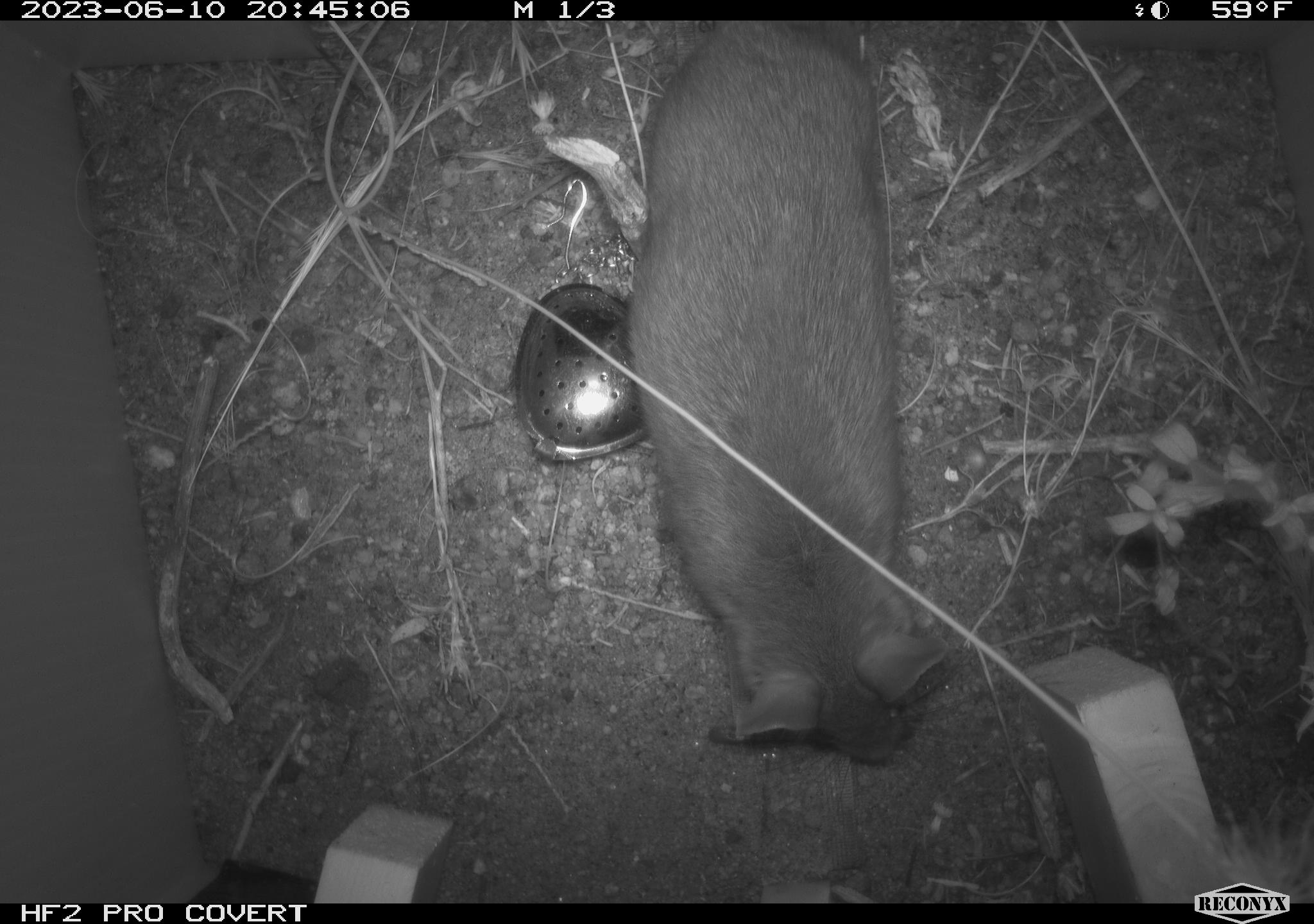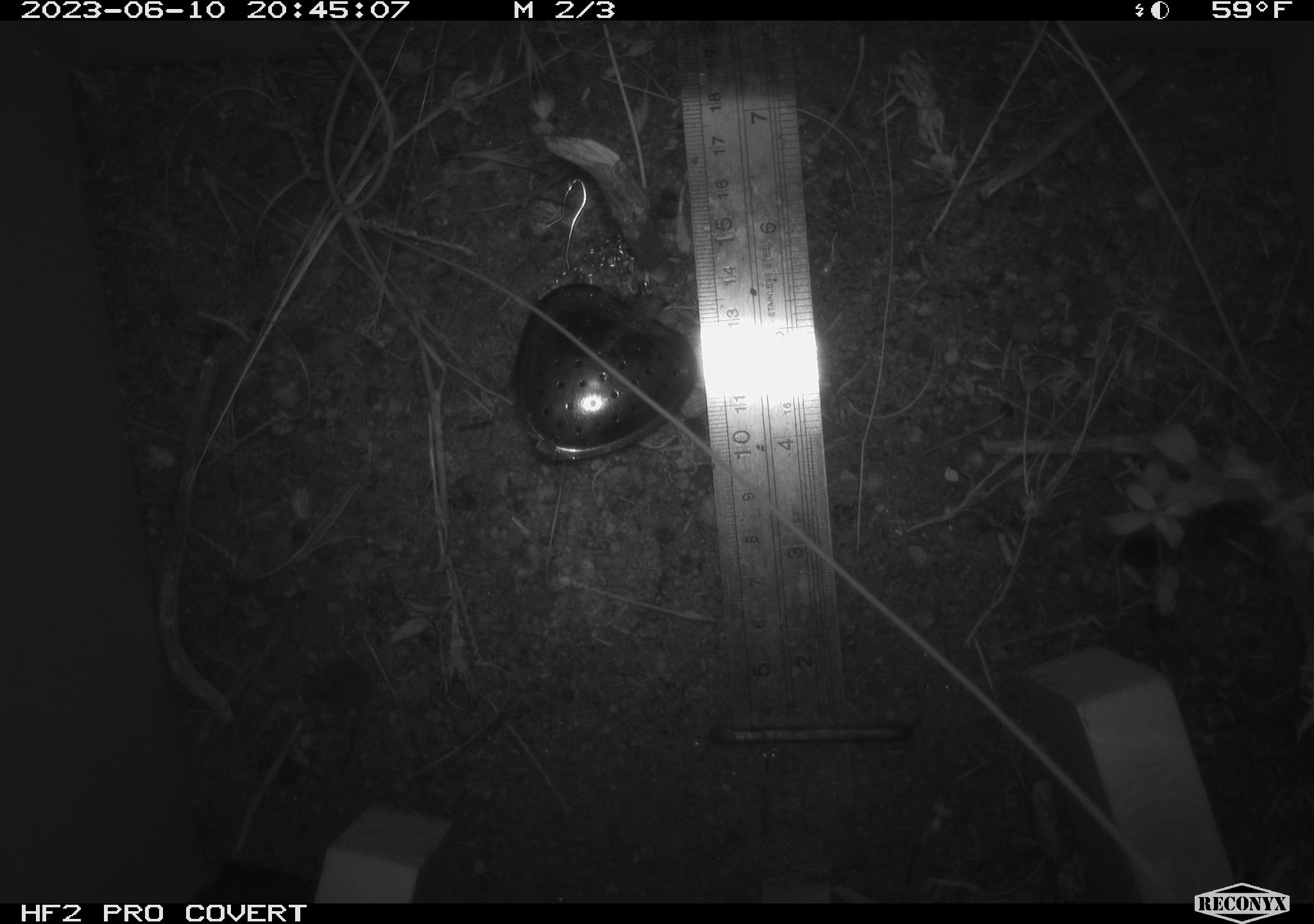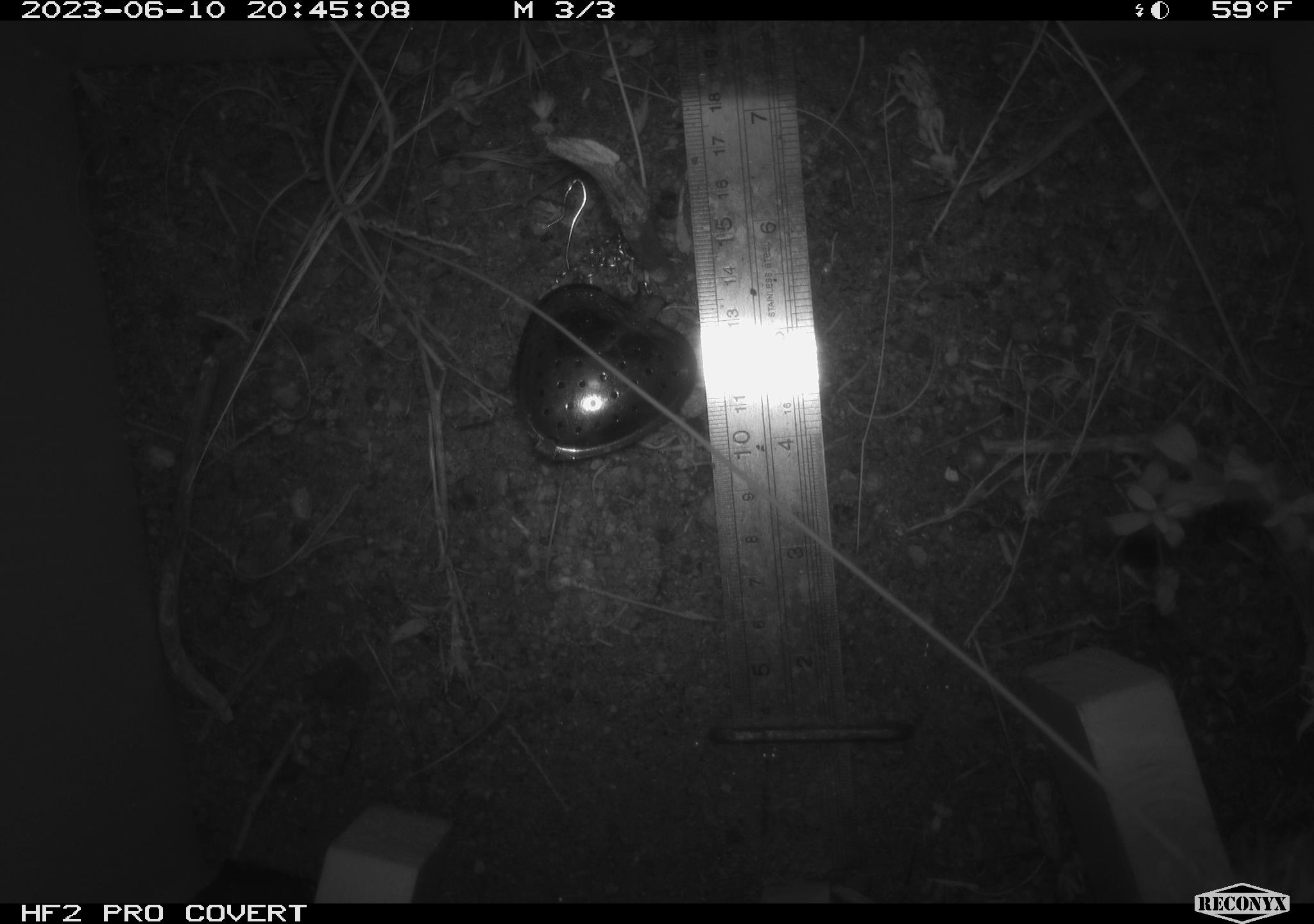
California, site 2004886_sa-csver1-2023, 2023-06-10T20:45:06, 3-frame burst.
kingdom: Animalia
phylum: Chordata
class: Mammalia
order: Rodentia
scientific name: Rodentia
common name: mouse species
Mouse species (Rodentia).